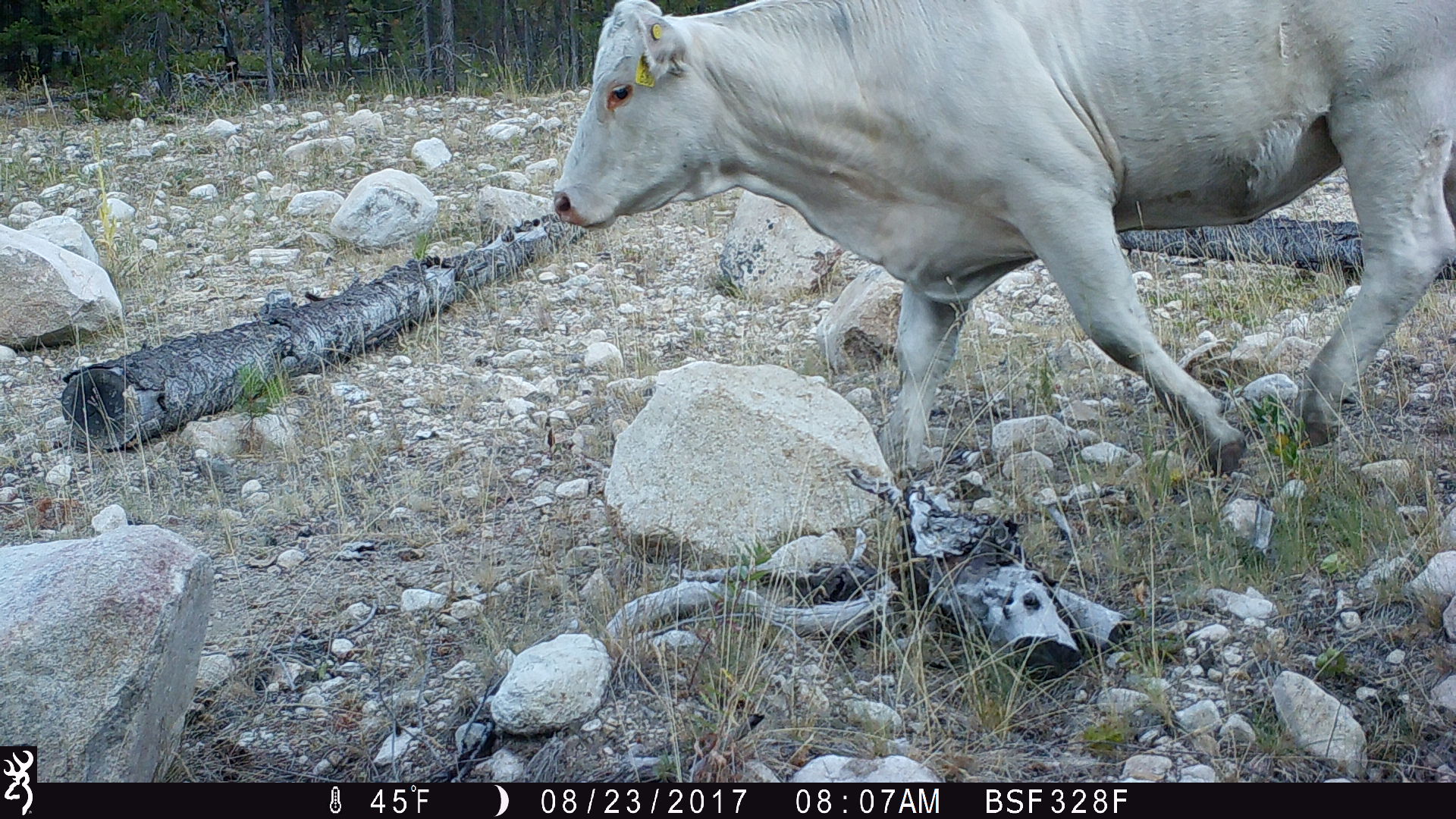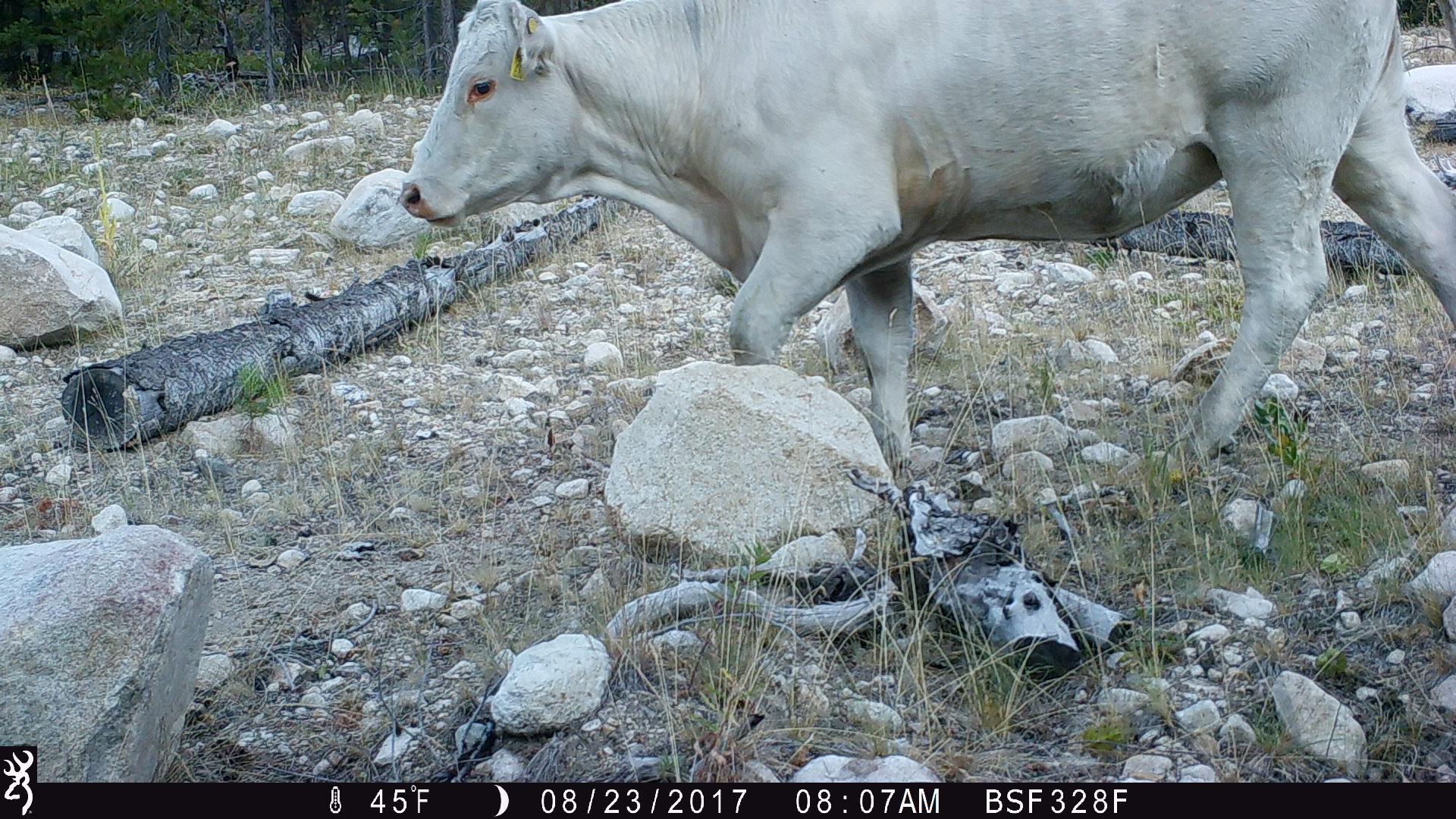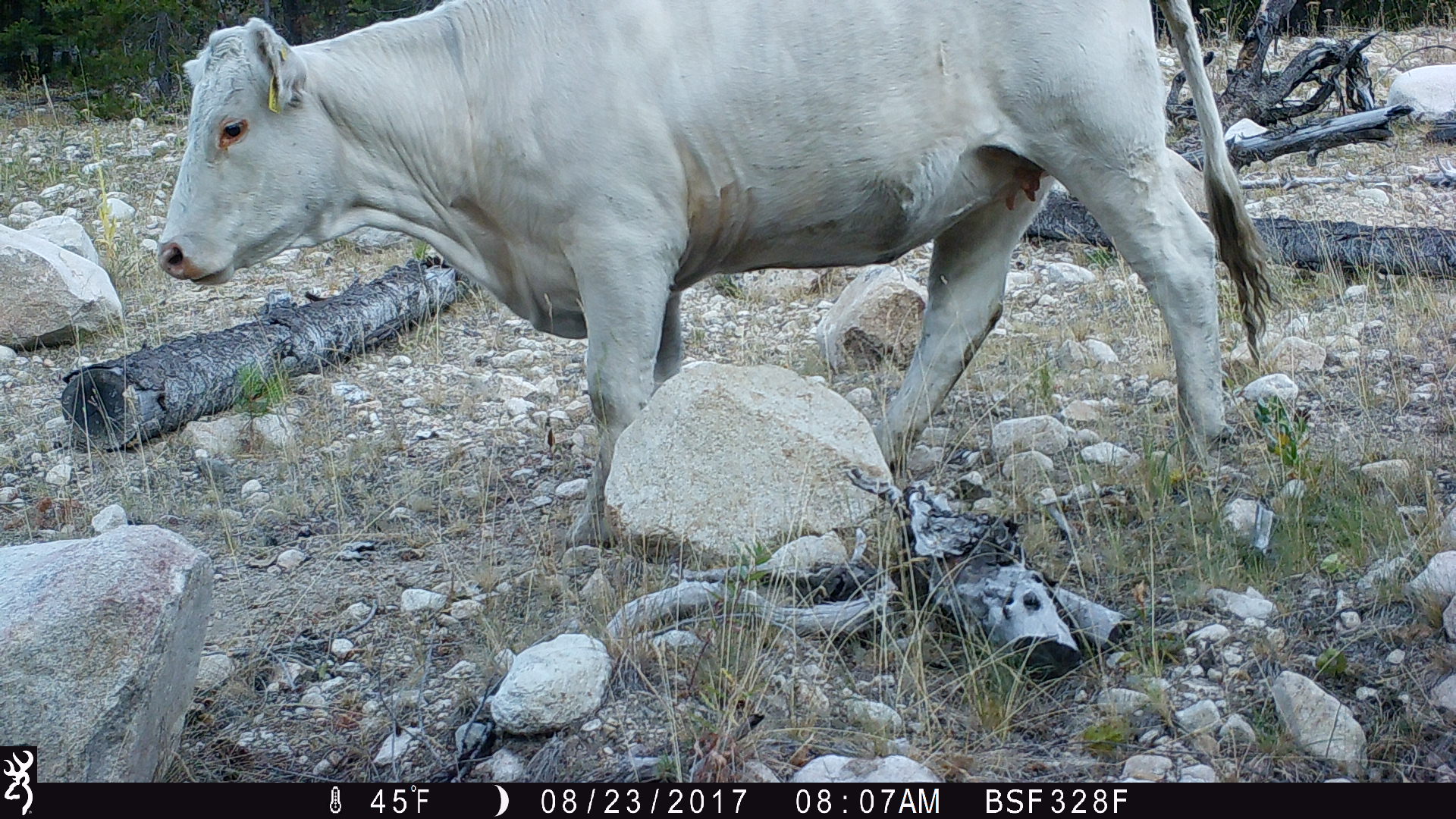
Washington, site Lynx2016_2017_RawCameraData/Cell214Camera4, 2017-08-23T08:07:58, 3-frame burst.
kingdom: Animalia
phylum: Chordata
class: Mammalia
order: Artiodactyla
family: Bovidae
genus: Bos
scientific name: Bos taurus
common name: domestic cattle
Domestic cattle (Bos taurus). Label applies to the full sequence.